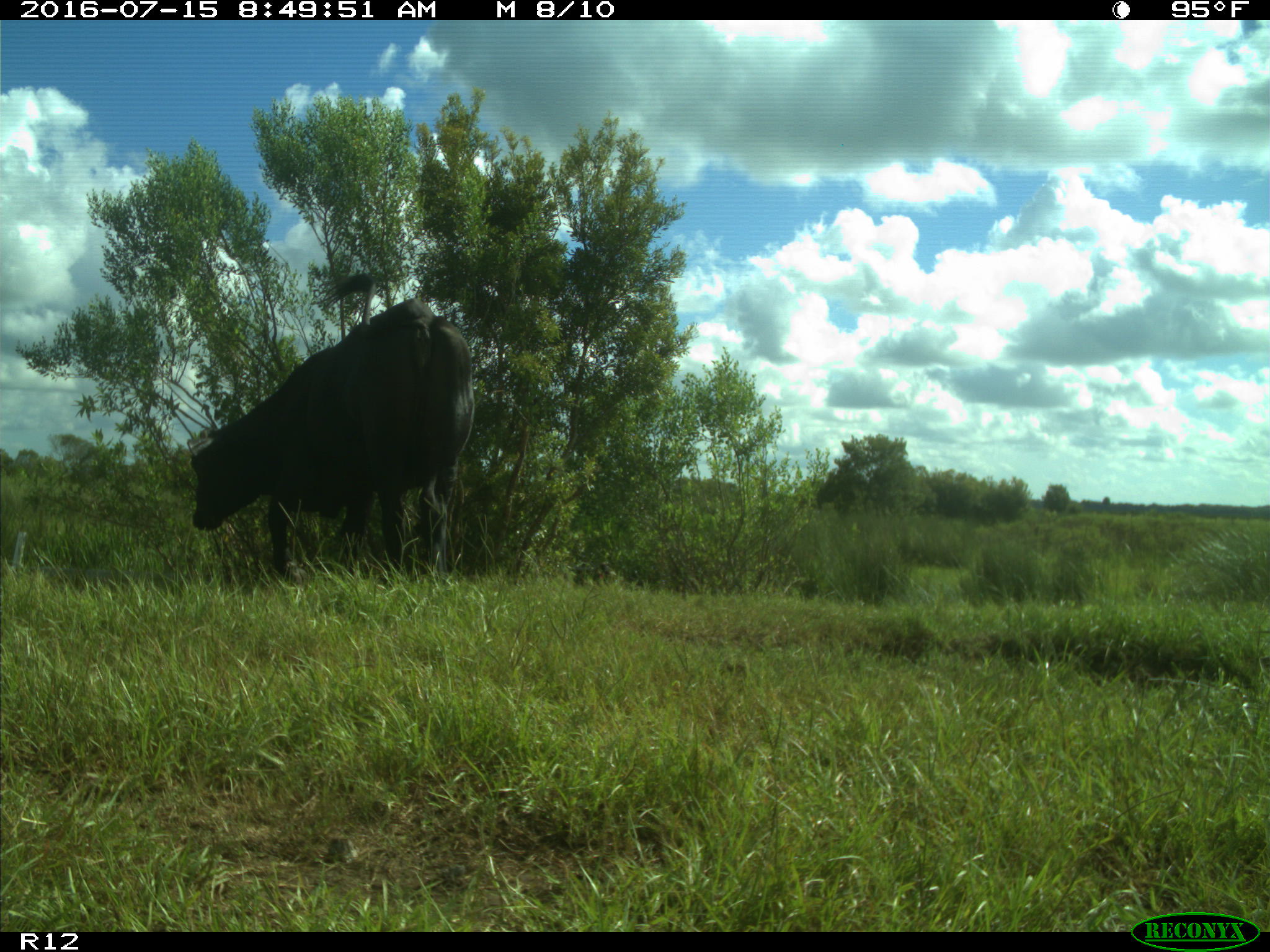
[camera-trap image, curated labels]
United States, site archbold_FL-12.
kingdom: Animalia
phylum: Chordata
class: Mammalia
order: Artiodactyla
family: Bovidae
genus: Bos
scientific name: Bos taurus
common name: domestic cow